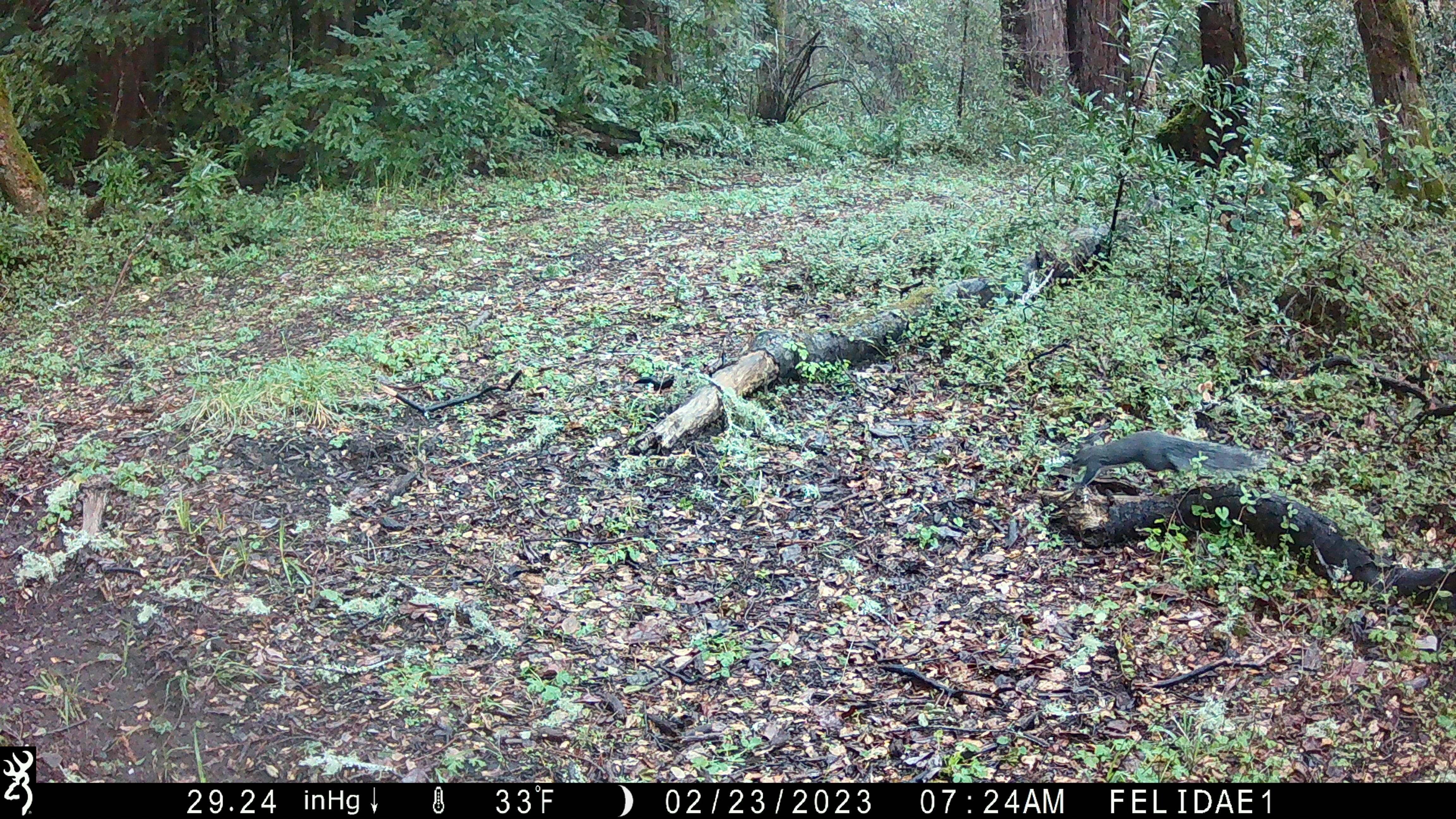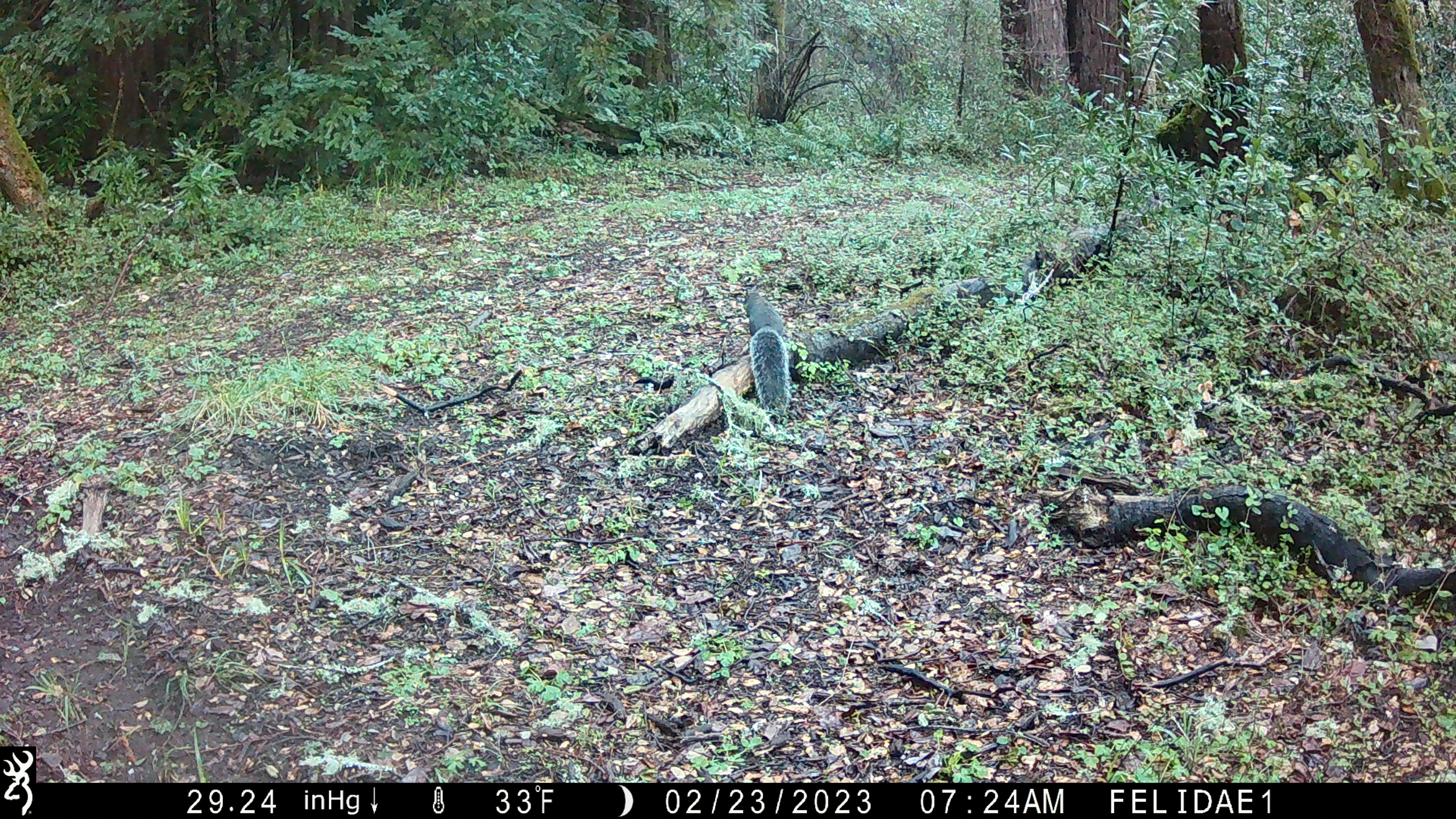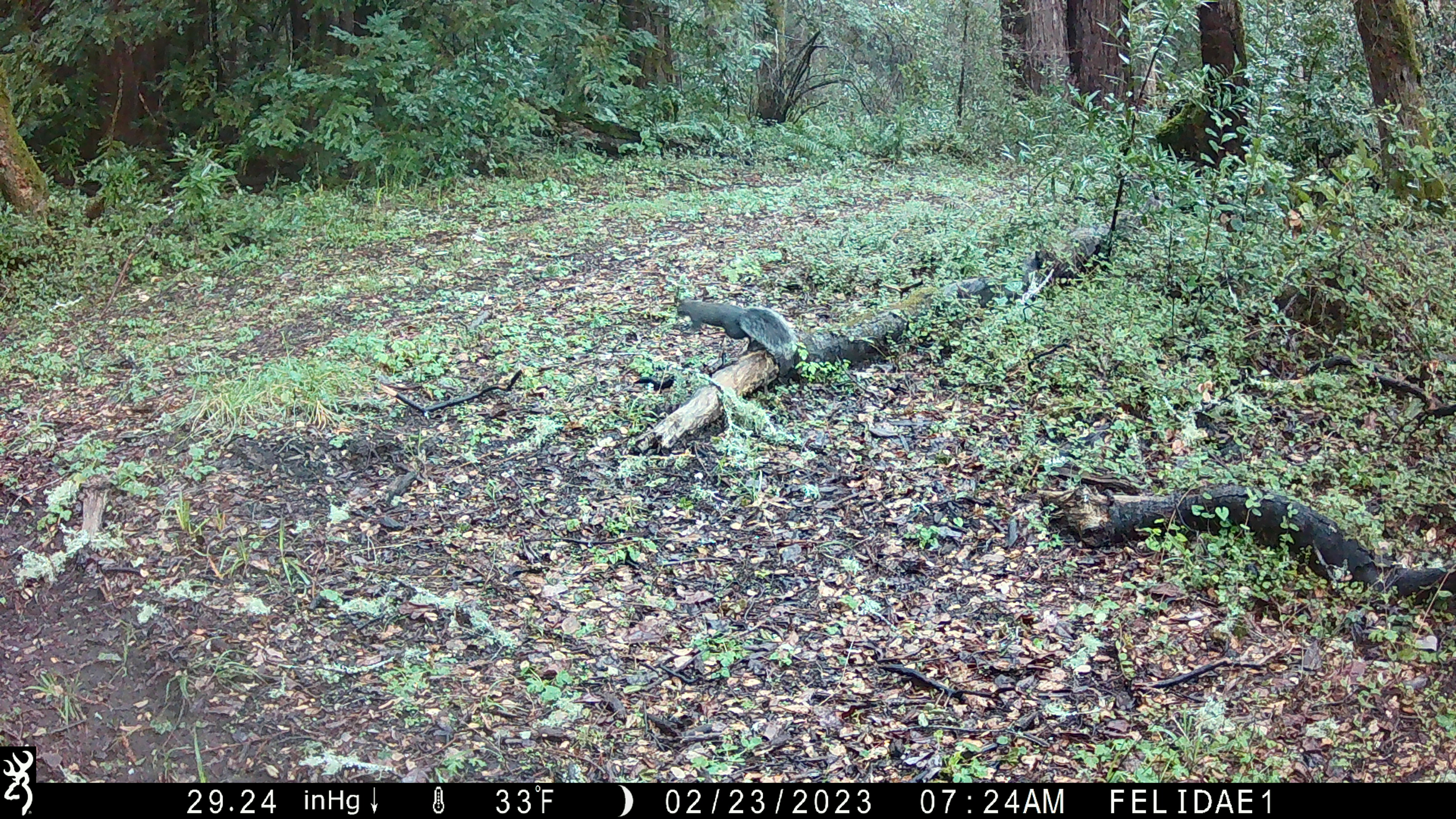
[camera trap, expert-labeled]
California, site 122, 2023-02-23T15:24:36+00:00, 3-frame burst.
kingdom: Animalia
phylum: Chordata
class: Mammalia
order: Rodentia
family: Sciuridae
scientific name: Sciuridae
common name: squirrel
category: unknown squirrel